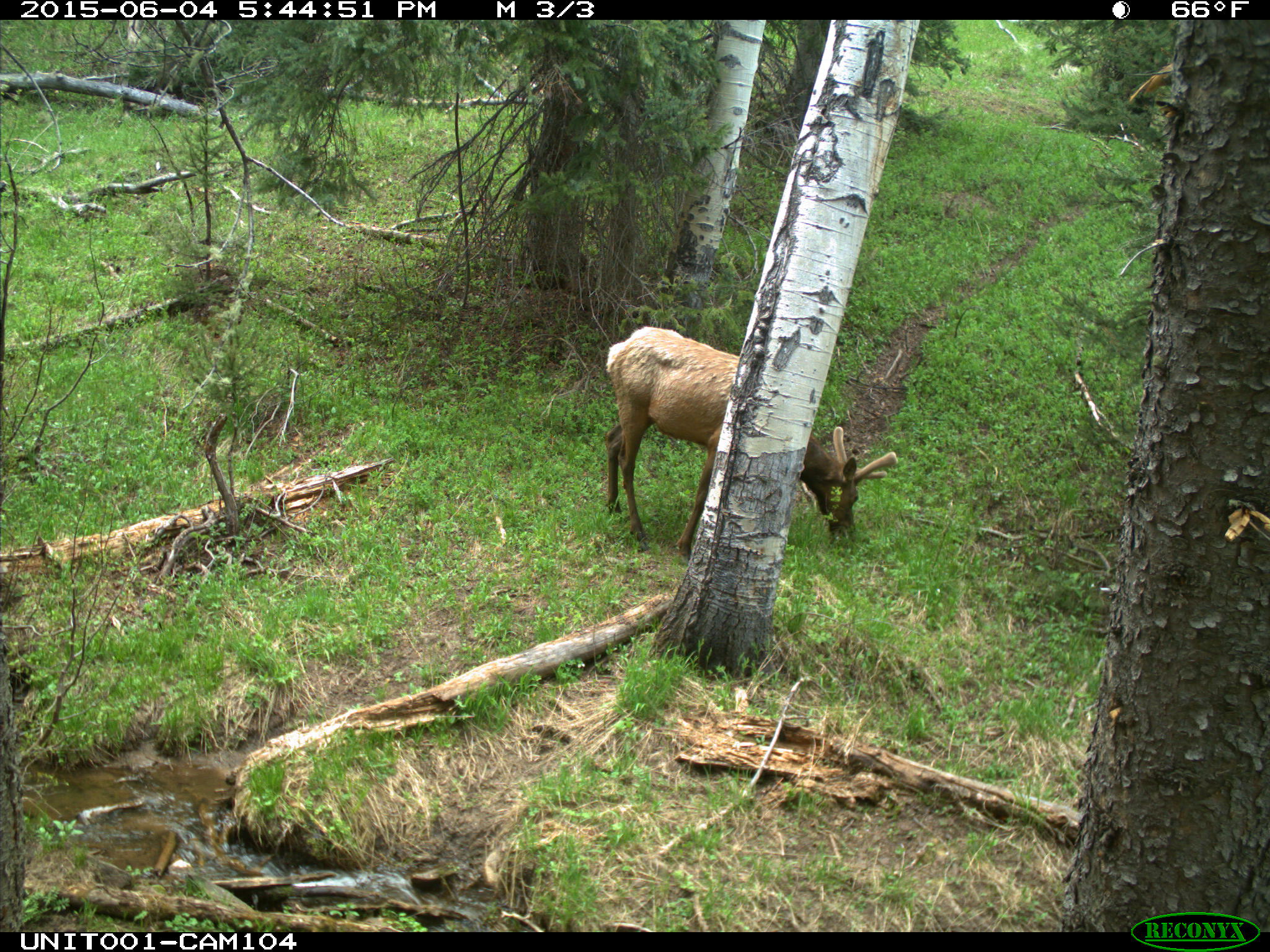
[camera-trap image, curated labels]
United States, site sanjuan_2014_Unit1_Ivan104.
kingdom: Animalia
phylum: Chordata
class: Mammalia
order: Artiodactyla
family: Cervidae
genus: Cervus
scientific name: Cervus elaphus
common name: red deer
Cervus elaphus (red deer).